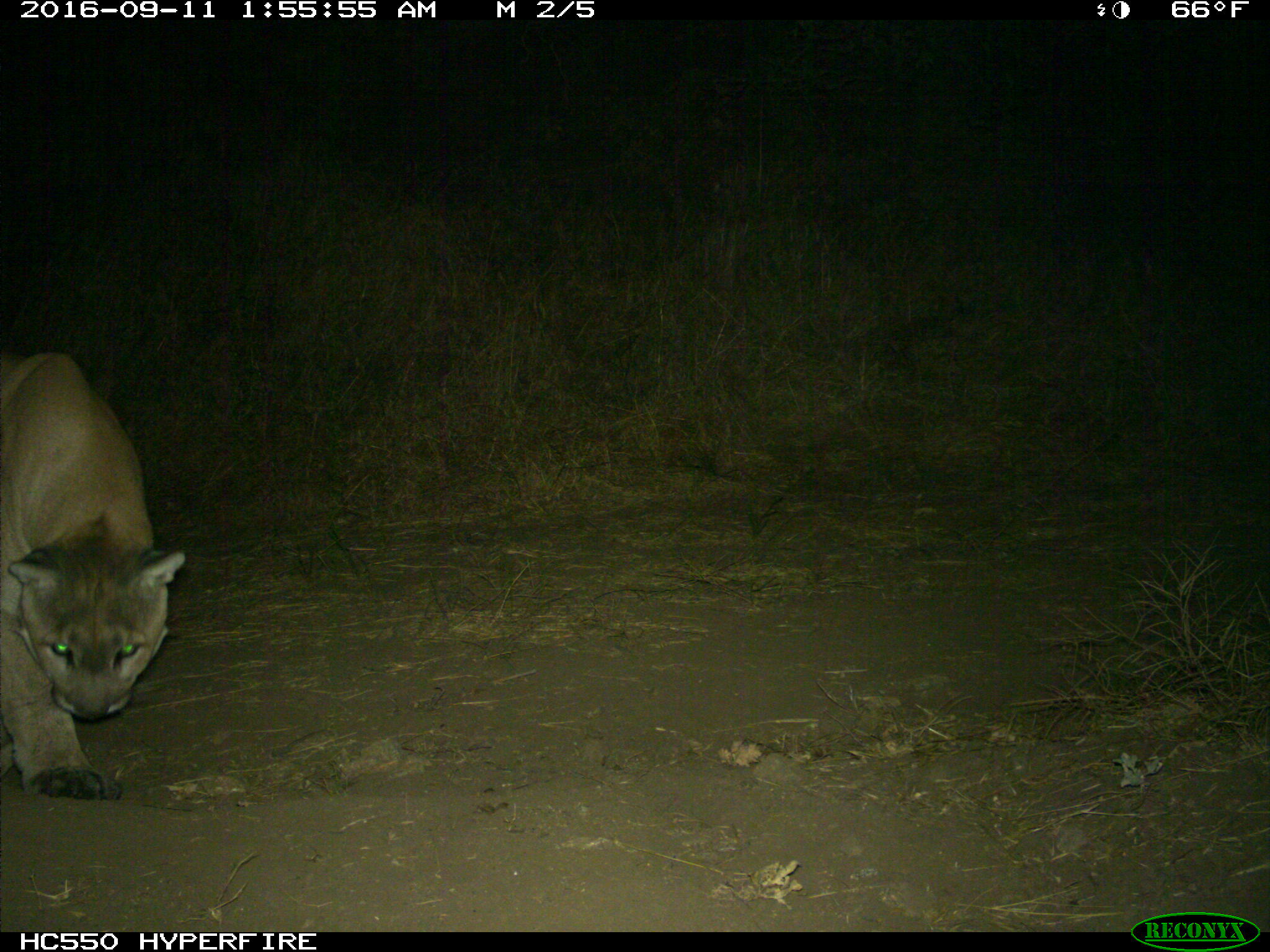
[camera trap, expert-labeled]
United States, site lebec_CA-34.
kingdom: Animalia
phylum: Chordata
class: Mammalia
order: Carnivora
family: Felidae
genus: Puma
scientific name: Puma concolor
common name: mountain lion